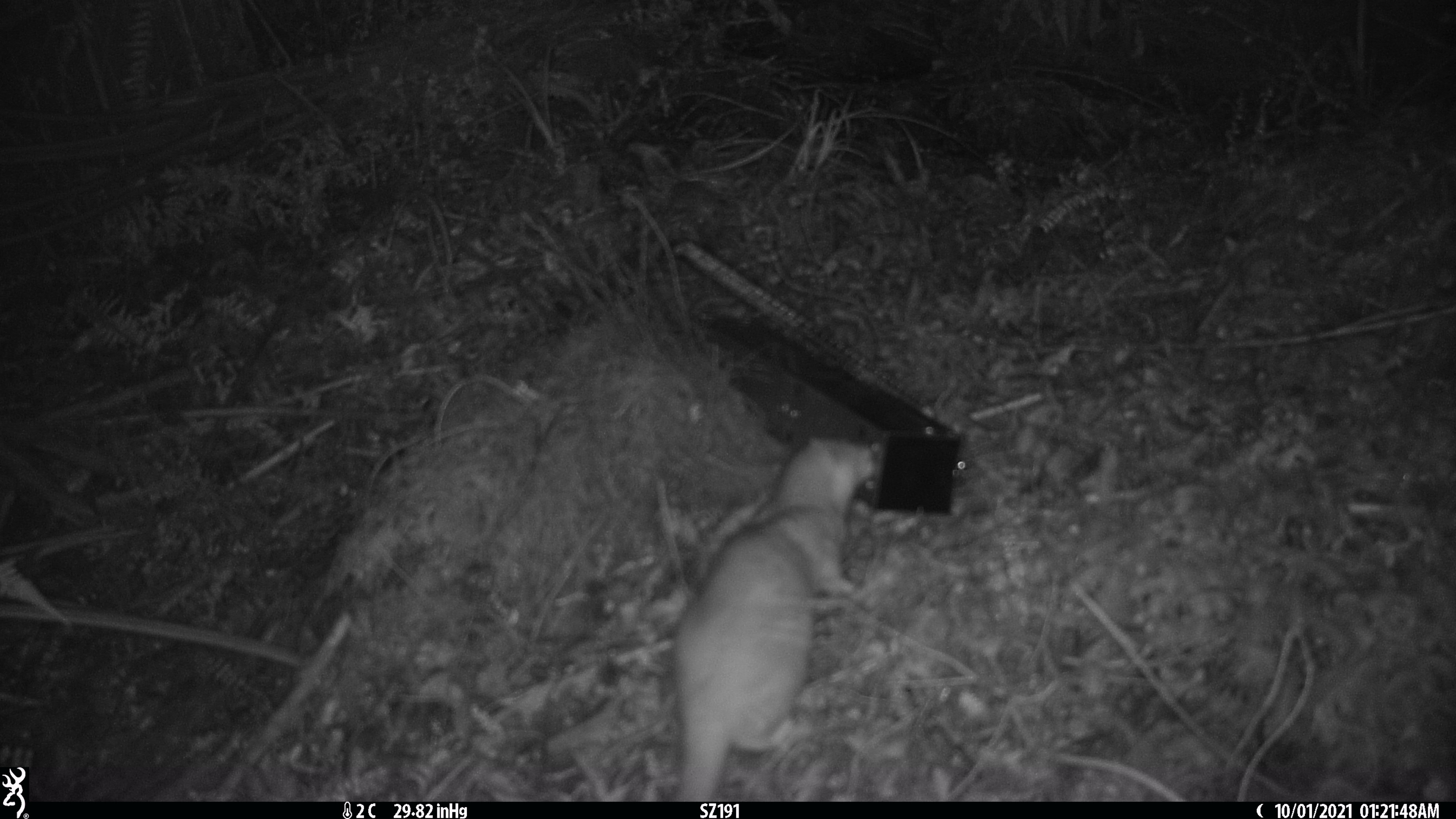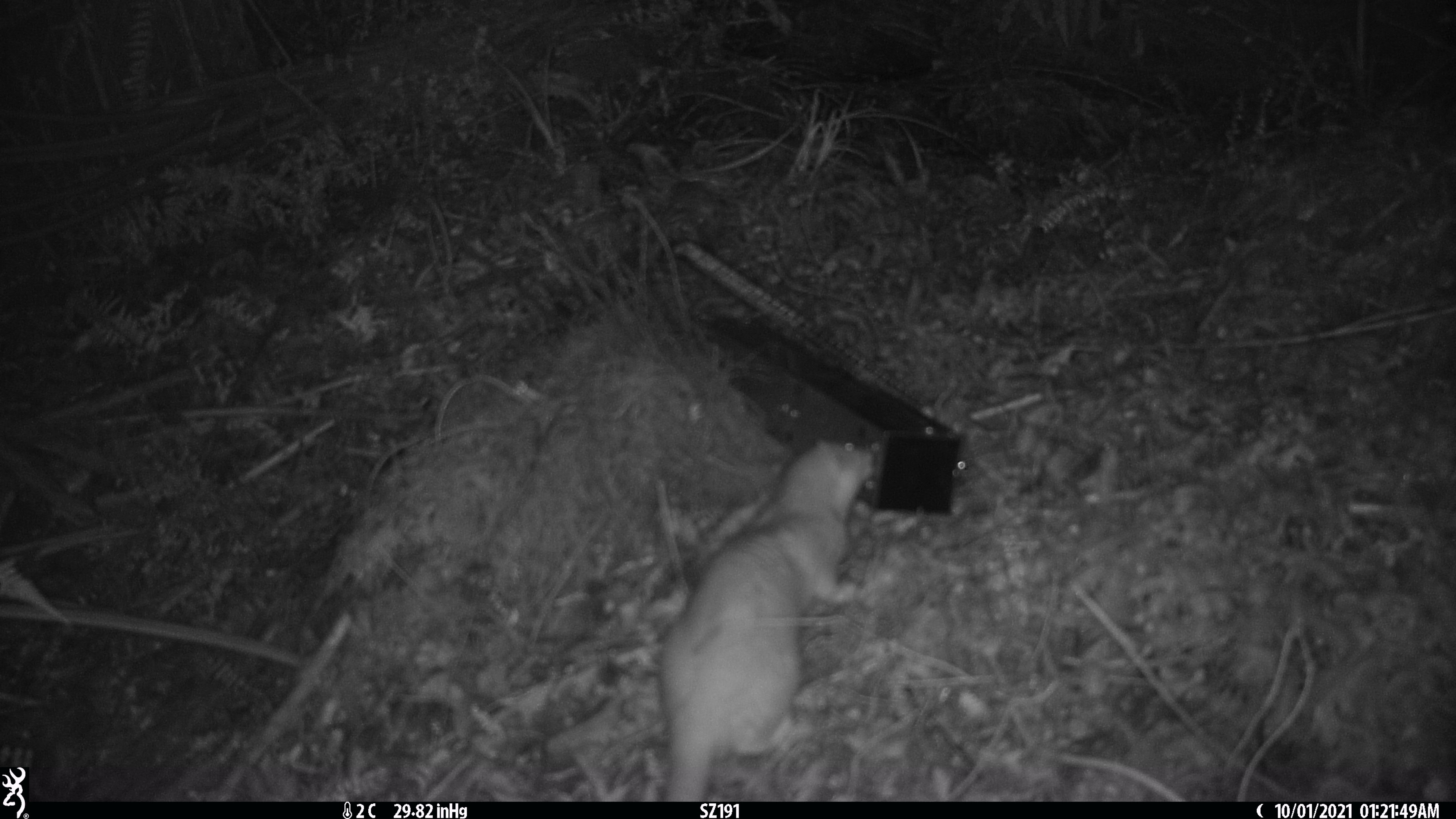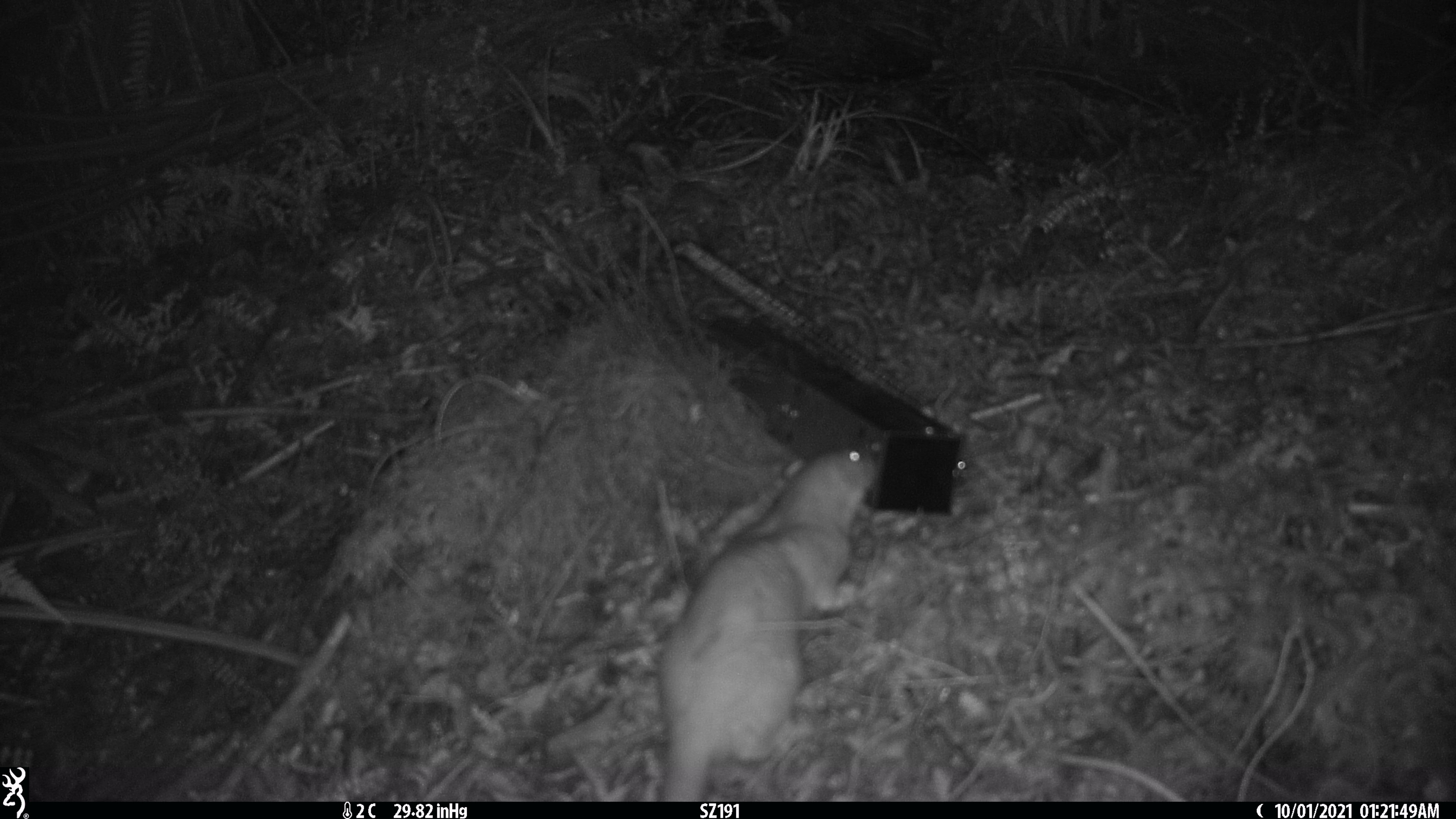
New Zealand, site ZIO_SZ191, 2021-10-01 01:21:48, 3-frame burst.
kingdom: Animalia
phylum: Chordata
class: Mammalia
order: Carnivora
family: Mustelidae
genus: Mustela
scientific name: Mustela erminea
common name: stoat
Stoat (Mustela erminea).